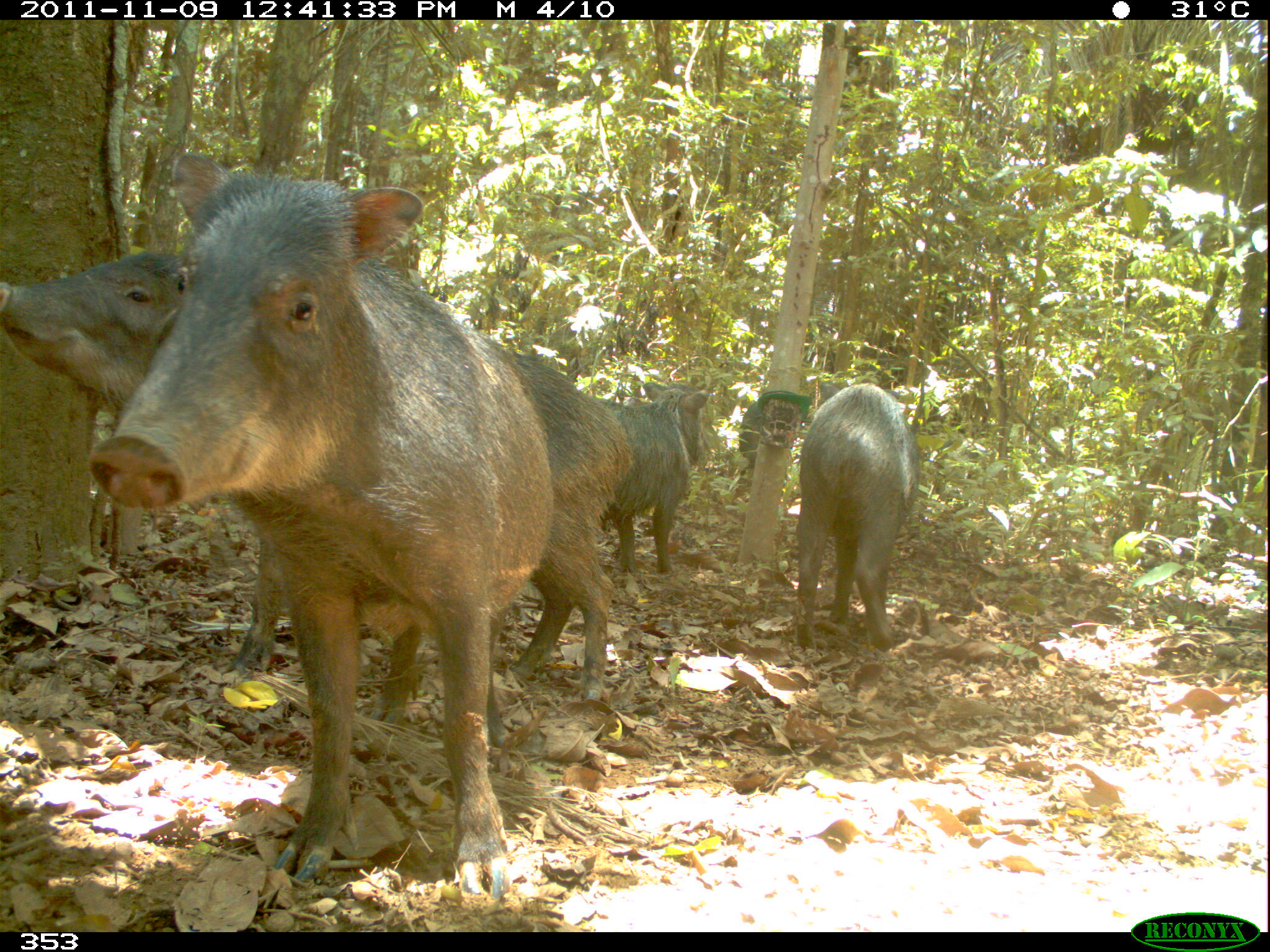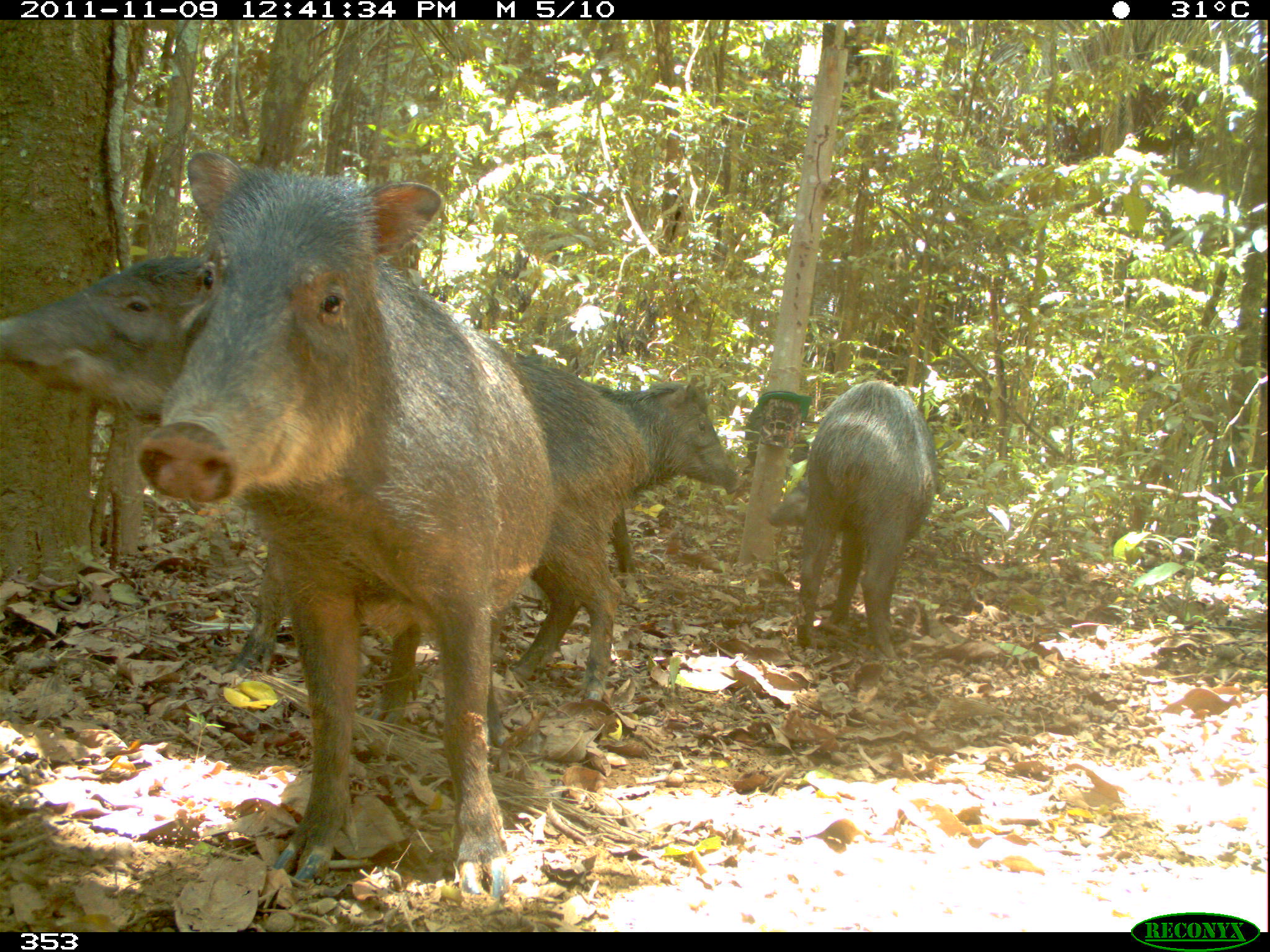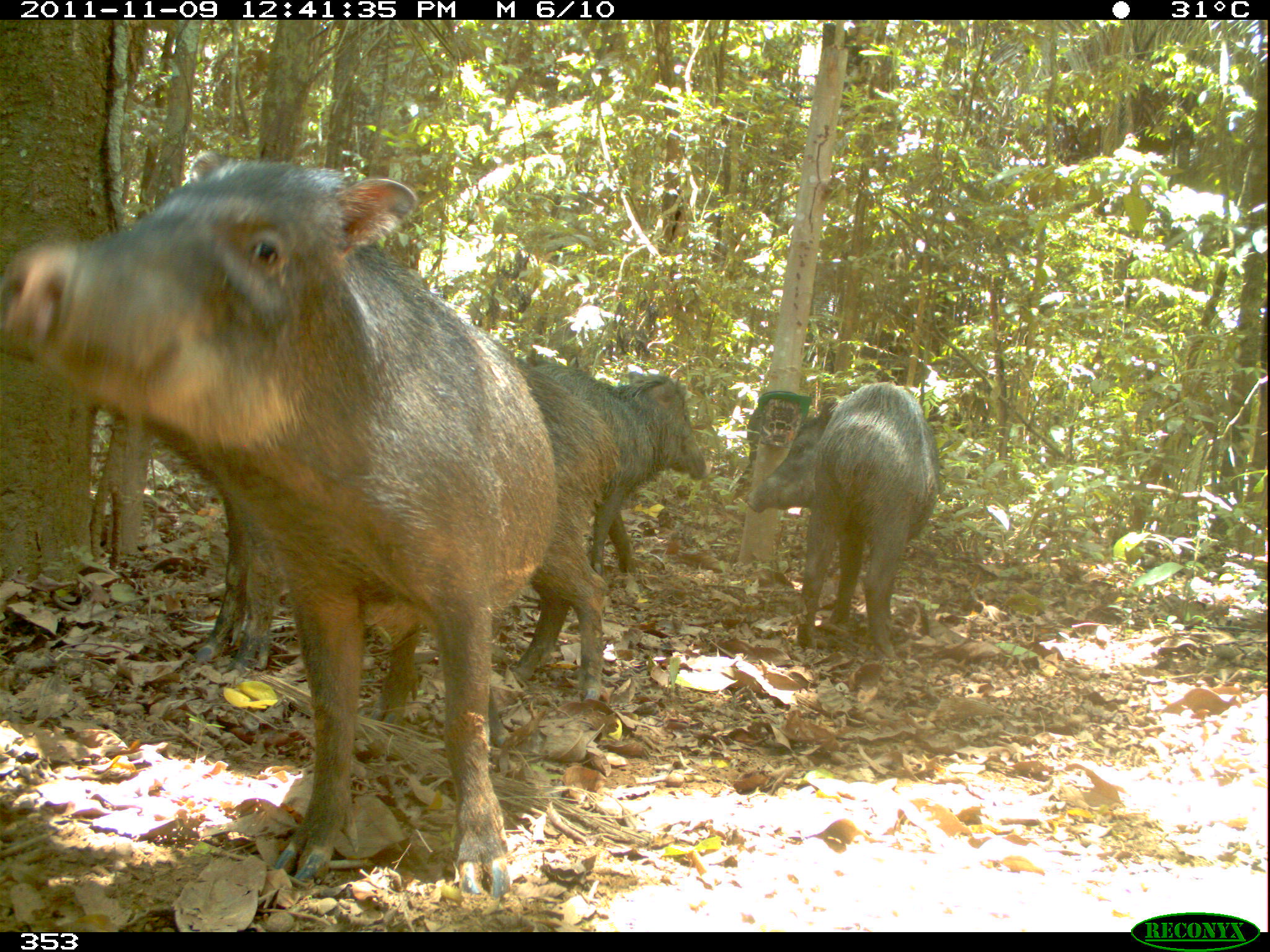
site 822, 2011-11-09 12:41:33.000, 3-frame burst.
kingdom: Animalia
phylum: Chordata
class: Mammalia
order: Artiodactyla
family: Tayassuidae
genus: Tayassu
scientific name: Tayassu pecari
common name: white-lipped peccary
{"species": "Tayassu pecari (white-lipped peccary)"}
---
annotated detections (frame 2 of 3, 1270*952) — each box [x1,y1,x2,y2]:
tayassu pecari: [131,147,554,897]; [0,250,648,727]; [769,380,936,657]; [581,378,739,573]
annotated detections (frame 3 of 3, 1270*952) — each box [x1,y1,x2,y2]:
tayassu pecari: [0,156,562,900]; [193,363,619,704]; [748,380,942,662]; [532,357,705,577]